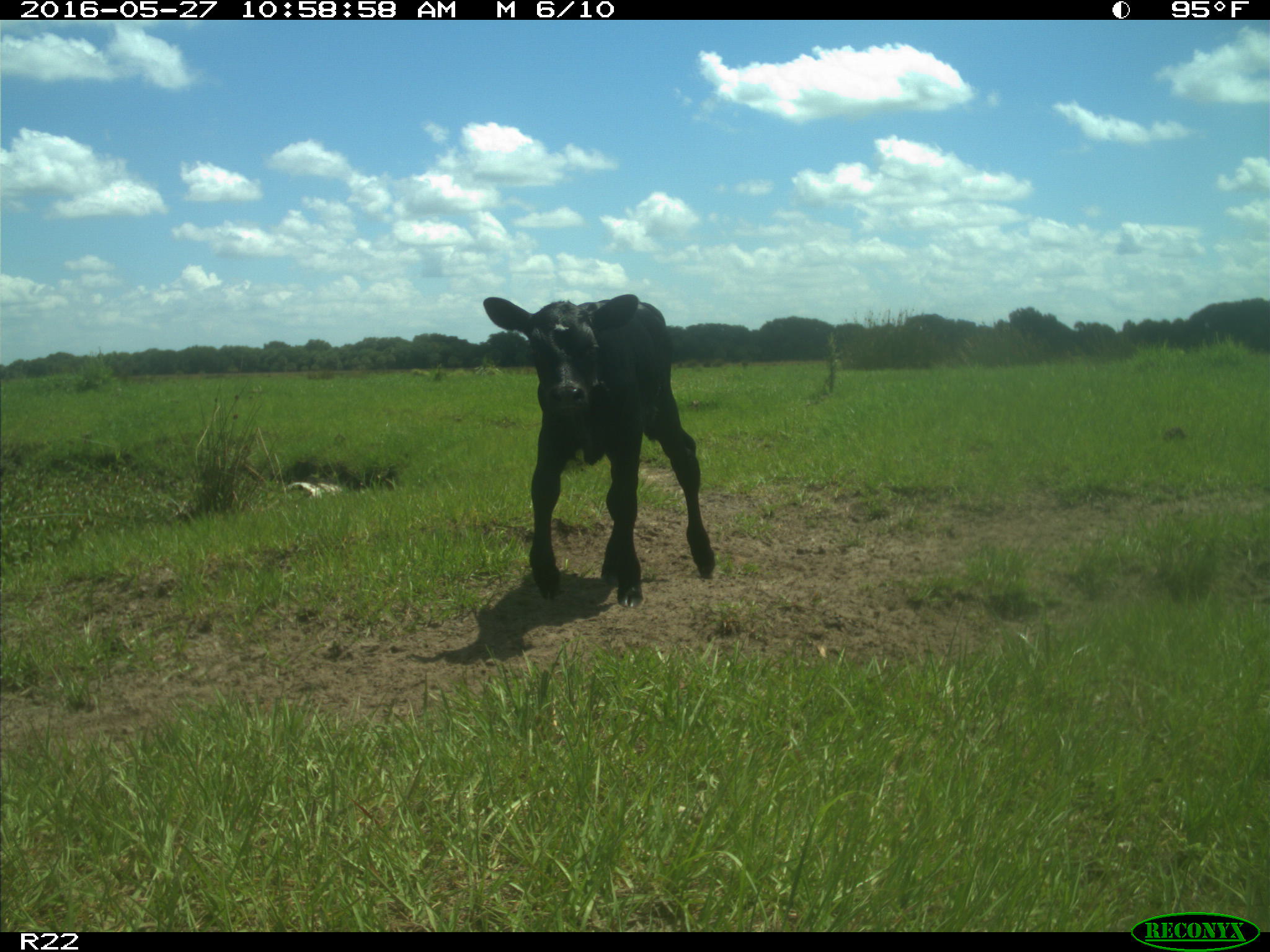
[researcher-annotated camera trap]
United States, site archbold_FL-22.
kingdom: Animalia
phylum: Chordata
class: Mammalia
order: Artiodactyla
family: Bovidae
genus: Bos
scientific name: Bos taurus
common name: domestic cow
Bos taurus (domestic cow).